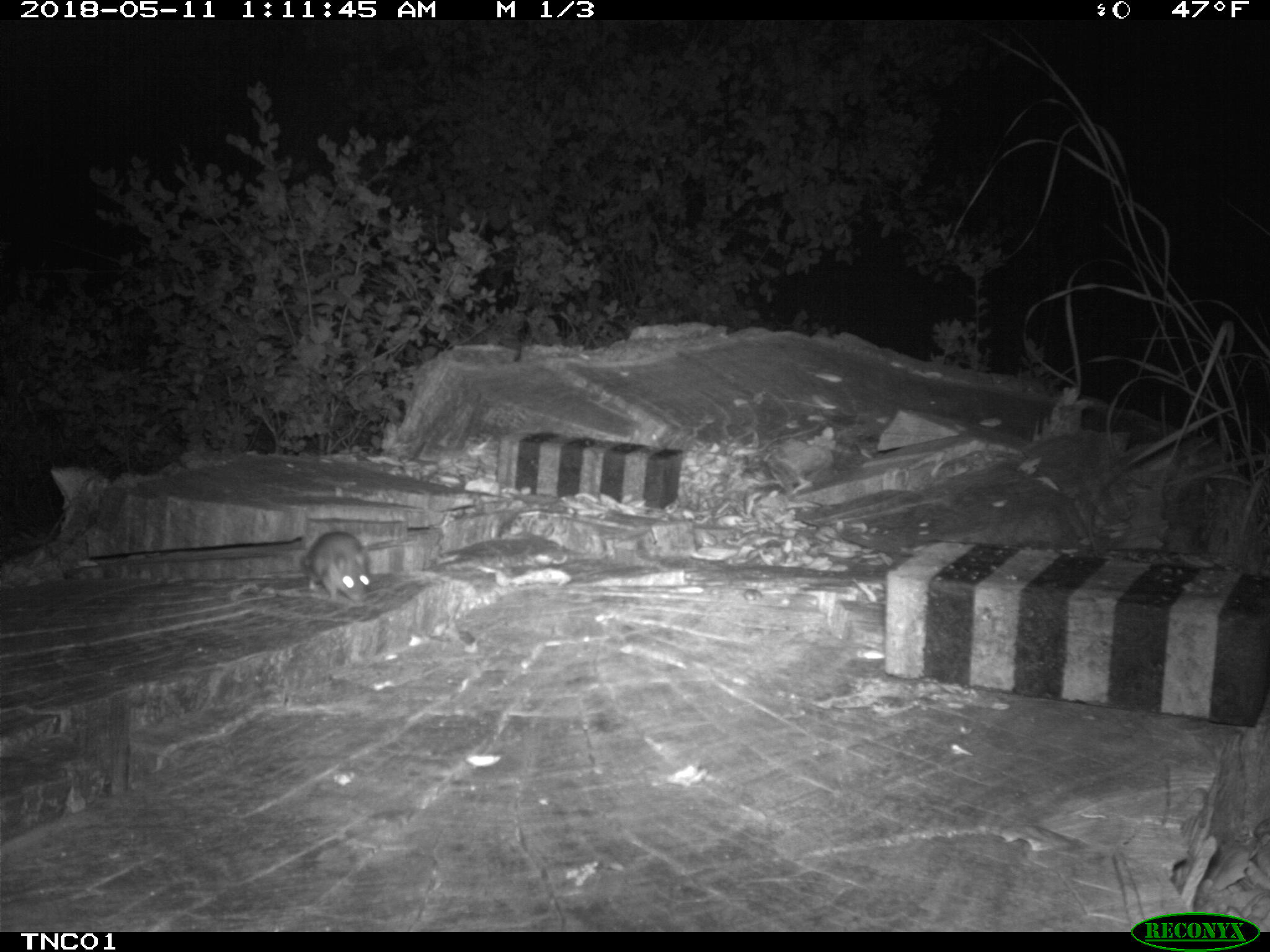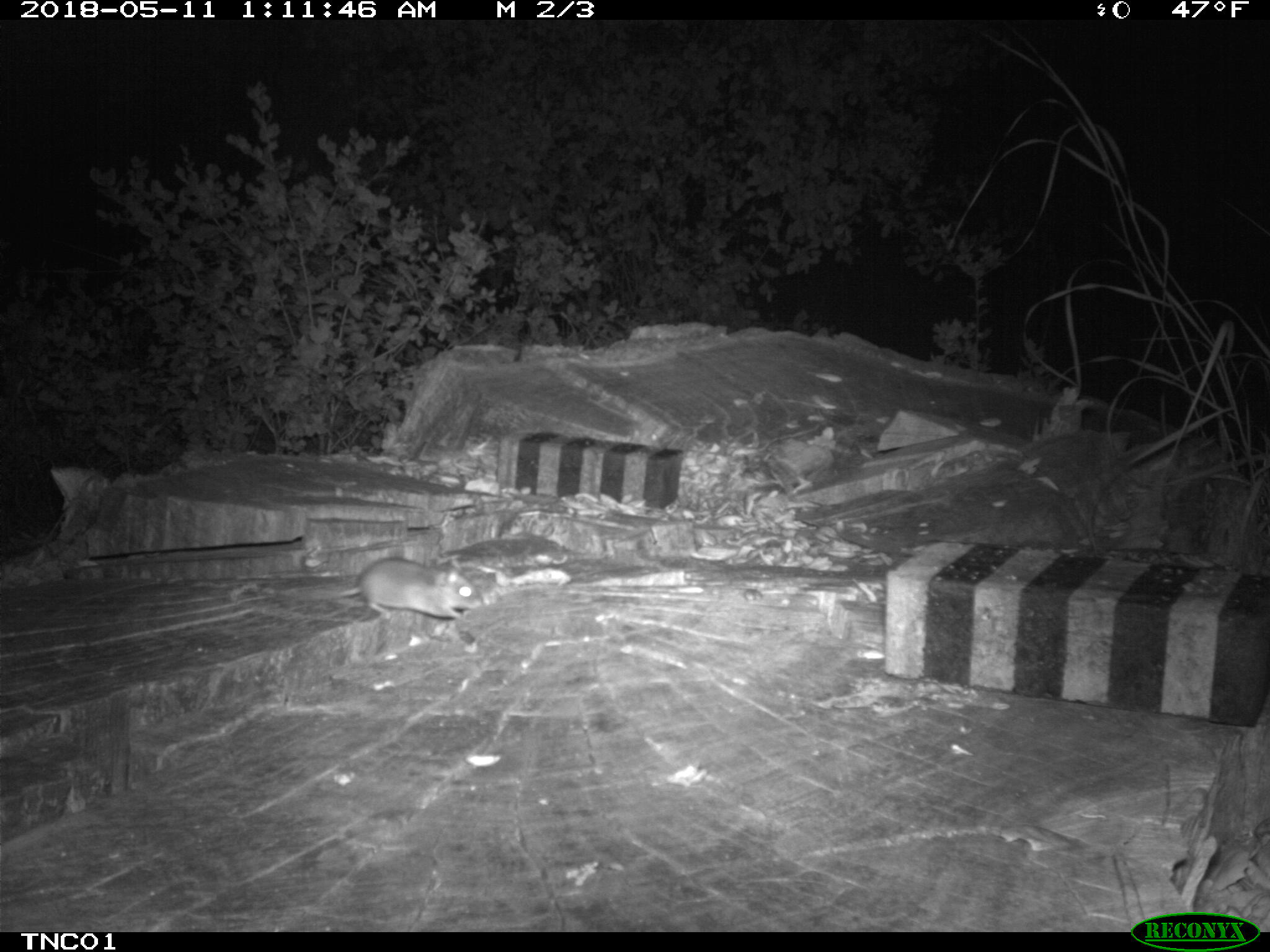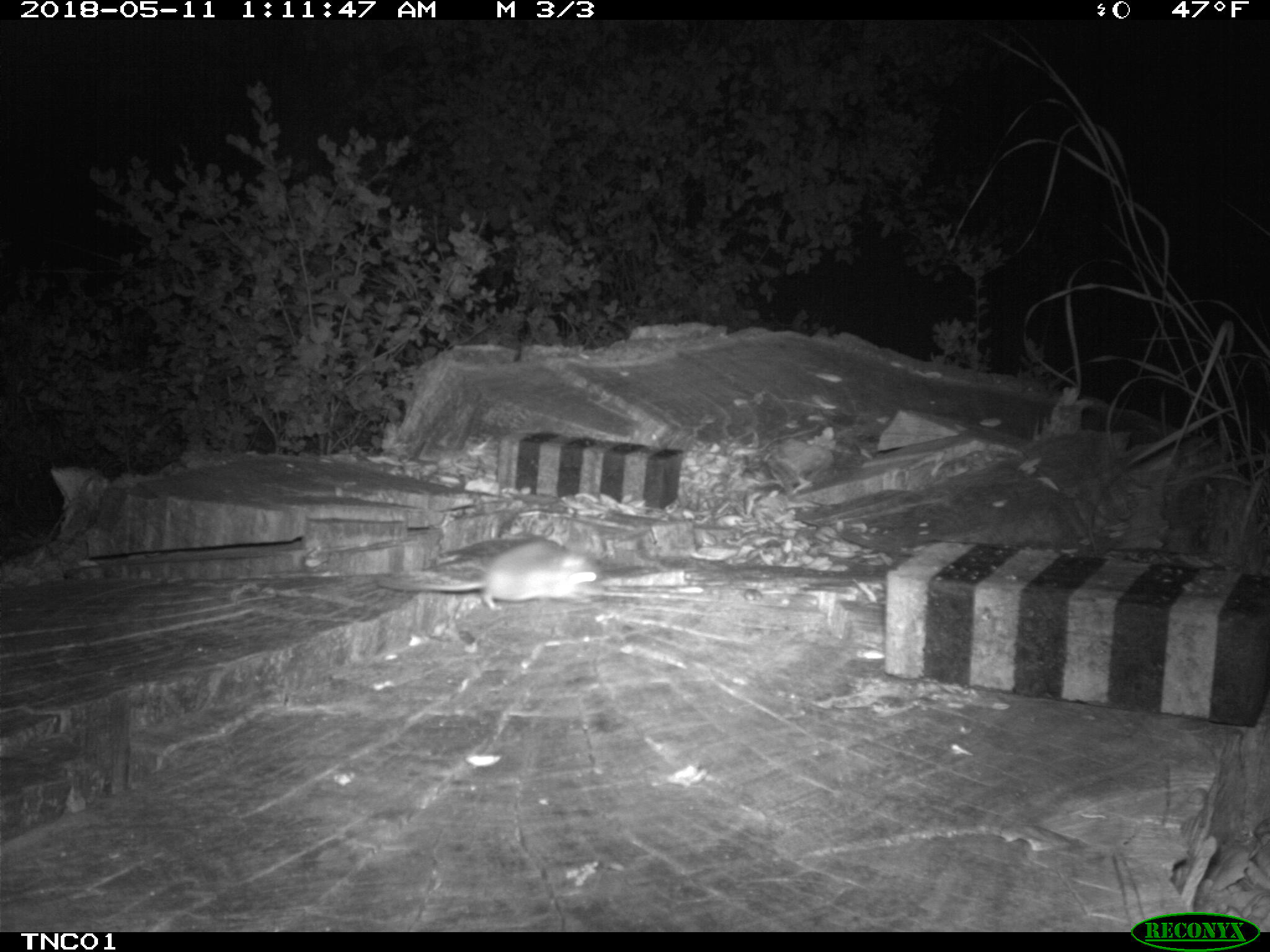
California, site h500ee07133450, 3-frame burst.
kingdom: Animalia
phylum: Chordata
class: Mammalia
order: Rodentia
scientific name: Rodentia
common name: rodent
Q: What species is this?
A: Rodent (Rodentia).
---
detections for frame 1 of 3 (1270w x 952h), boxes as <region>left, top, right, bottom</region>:
rodent: <region>300, 532, 371, 603</region>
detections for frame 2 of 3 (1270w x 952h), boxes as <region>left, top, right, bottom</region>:
rodent: <region>311, 561, 484, 622</region>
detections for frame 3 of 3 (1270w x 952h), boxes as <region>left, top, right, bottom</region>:
rodent: <region>376, 541, 600, 609</region>